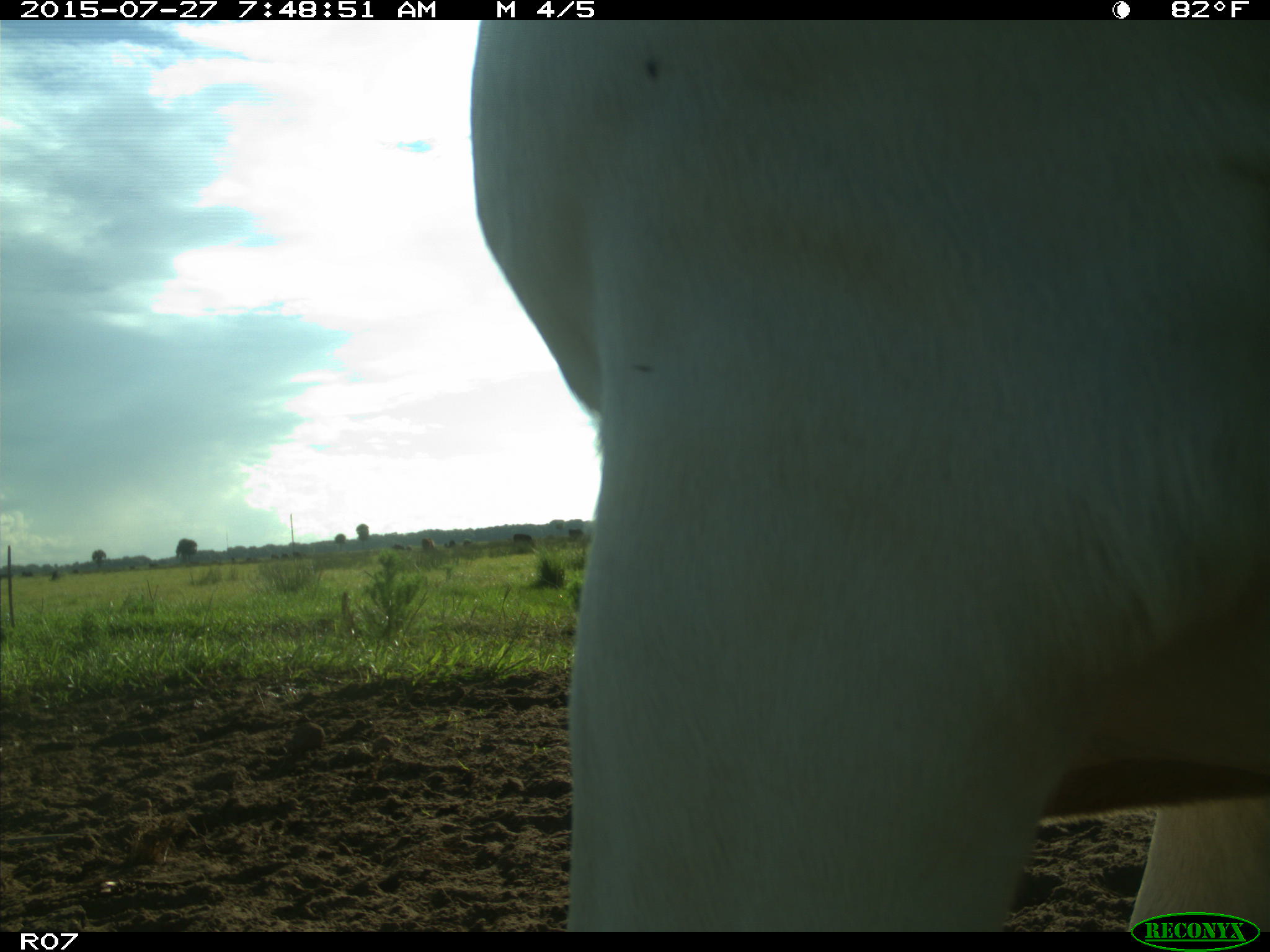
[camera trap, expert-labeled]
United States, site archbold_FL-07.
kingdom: Animalia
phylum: Chordata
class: Mammalia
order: Artiodactyla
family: Bovidae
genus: Bos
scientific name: Bos taurus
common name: domestic cow